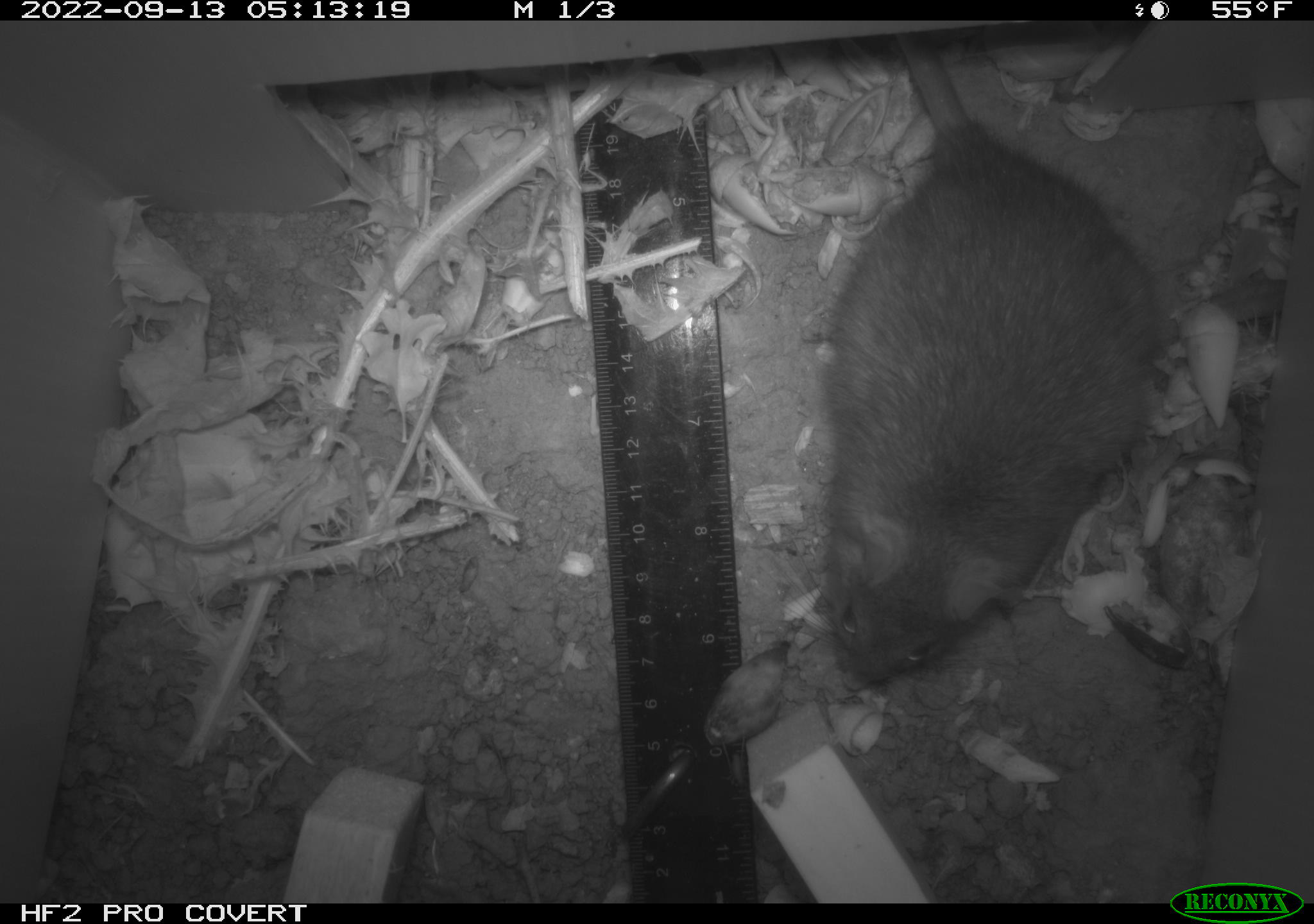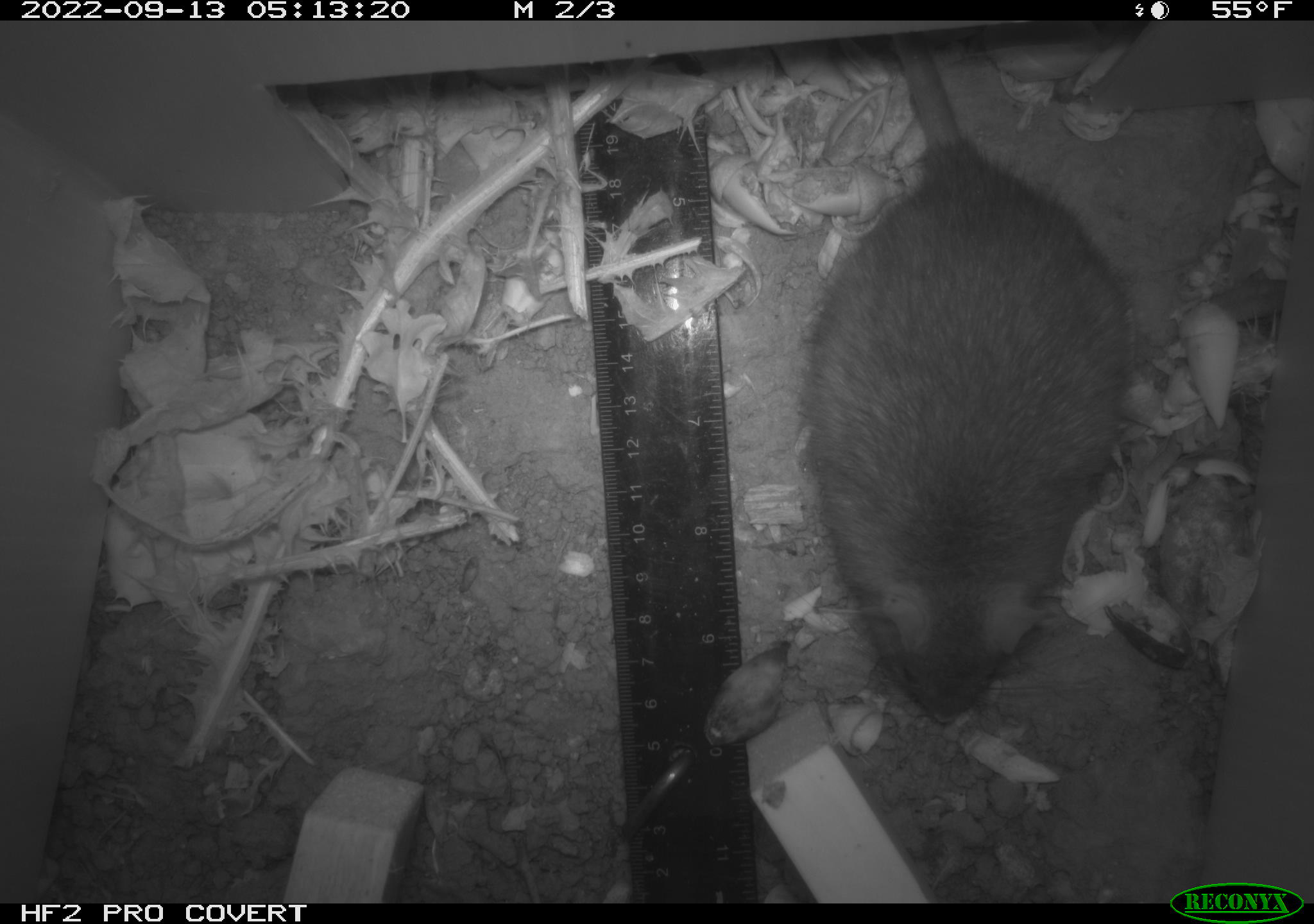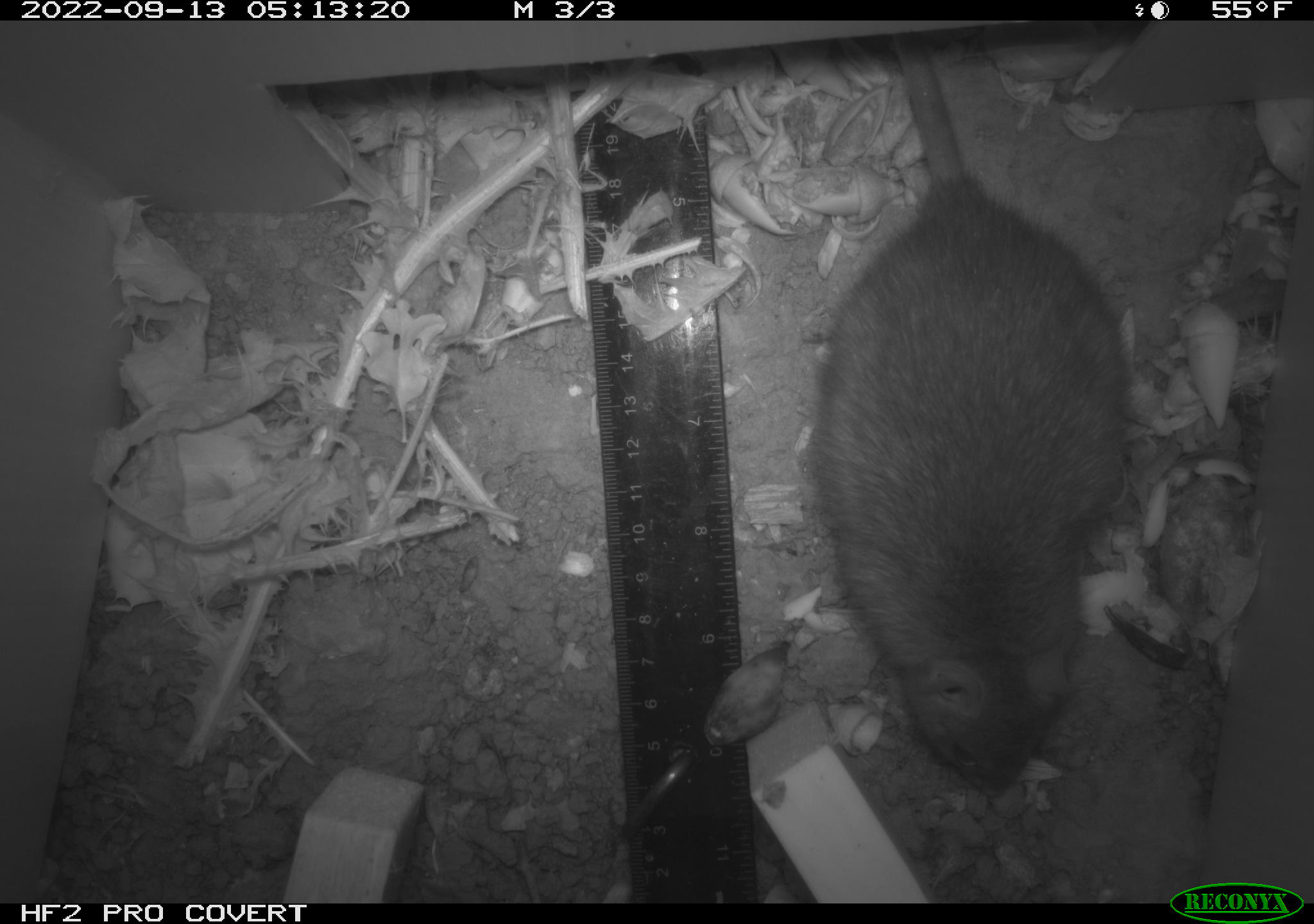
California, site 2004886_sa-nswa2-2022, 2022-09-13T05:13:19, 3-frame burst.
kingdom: Animalia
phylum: Chordata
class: Mammalia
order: Rodentia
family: Muridae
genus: Rattus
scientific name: Rattus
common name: rat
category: rattus species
Rattus species (rat) (Rattus).